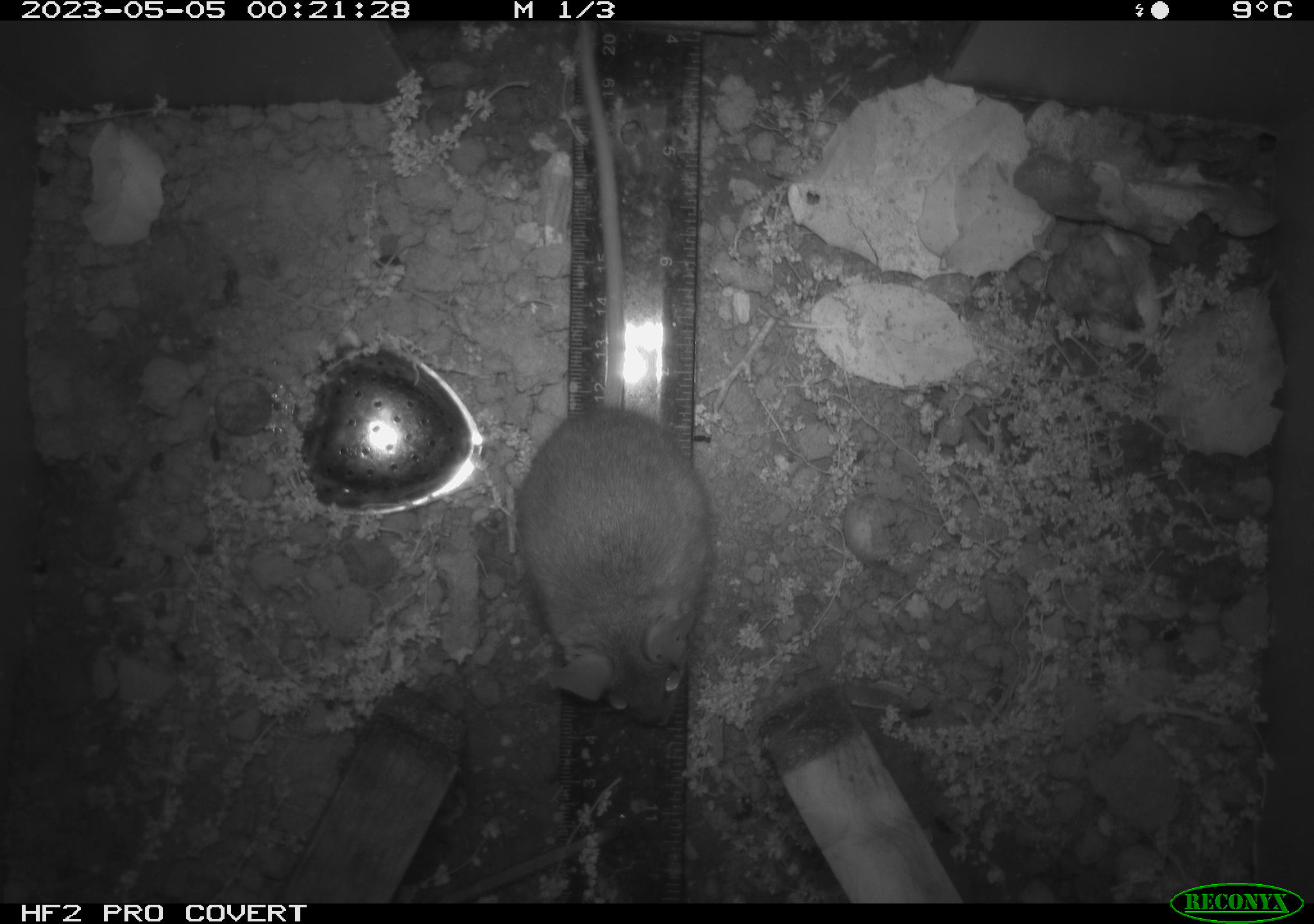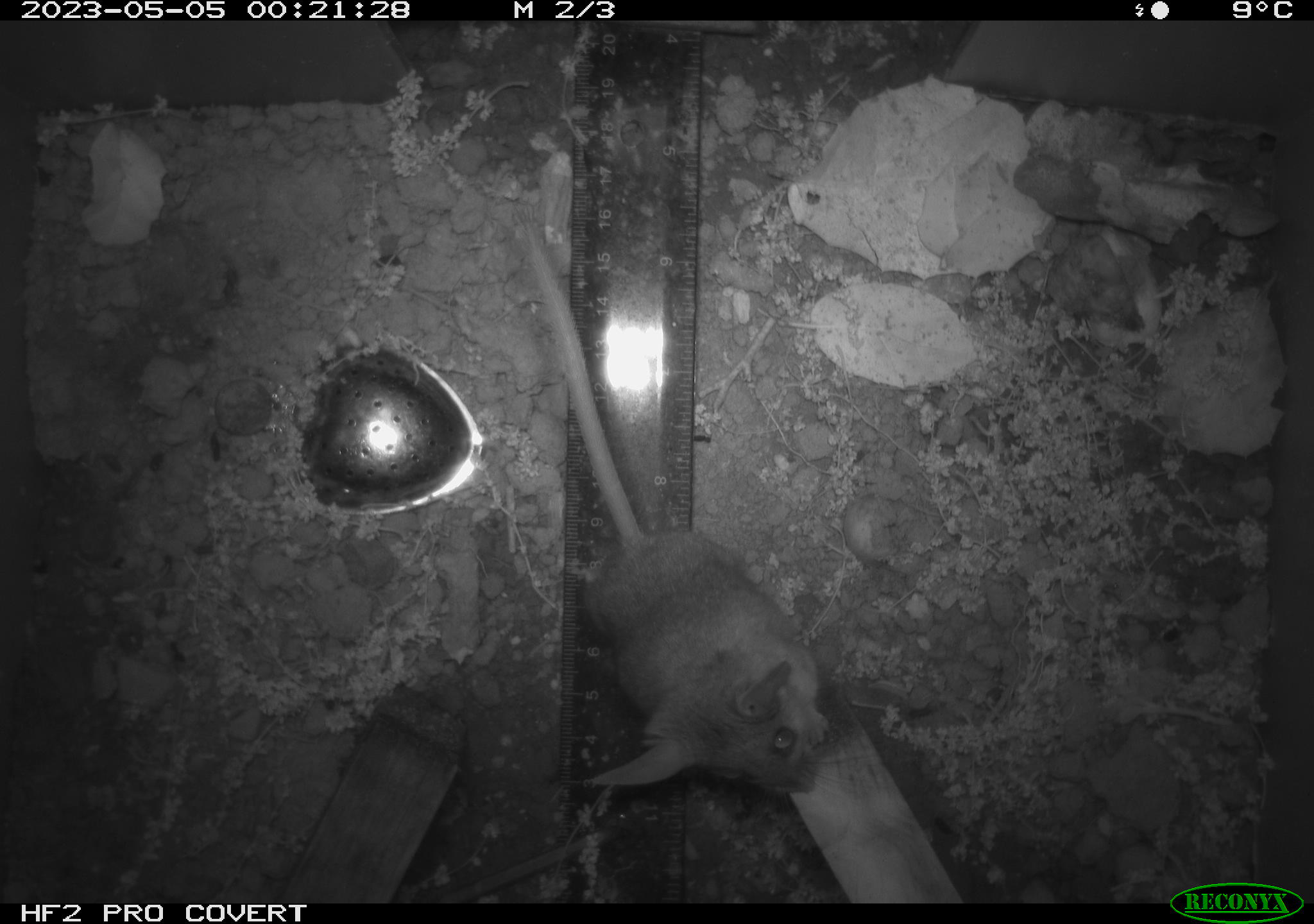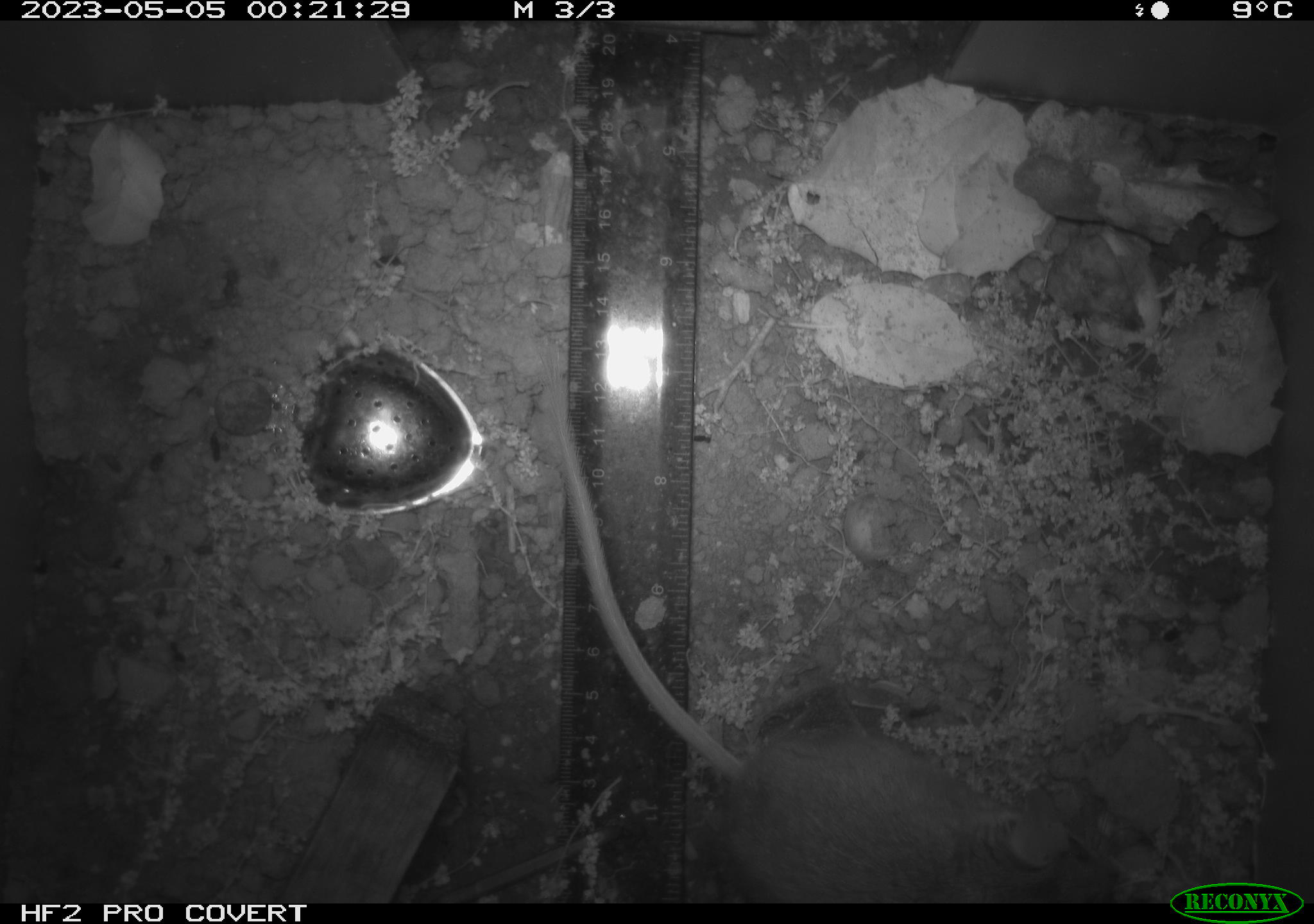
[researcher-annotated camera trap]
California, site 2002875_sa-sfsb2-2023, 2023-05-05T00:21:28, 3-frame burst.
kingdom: Animalia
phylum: Chordata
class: Mammalia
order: Rodentia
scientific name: Rodentia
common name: mouse species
Mouse species (Rodentia).